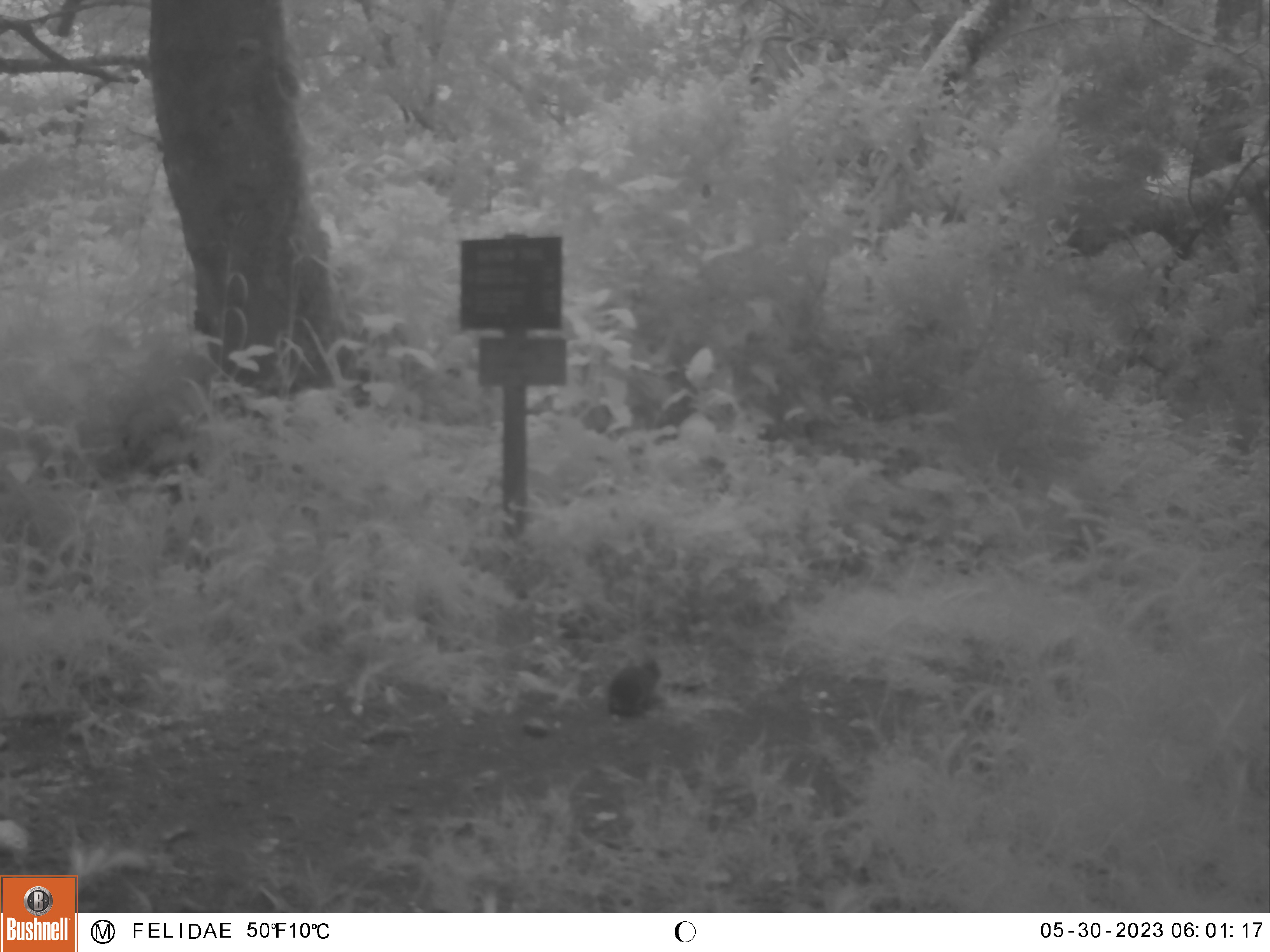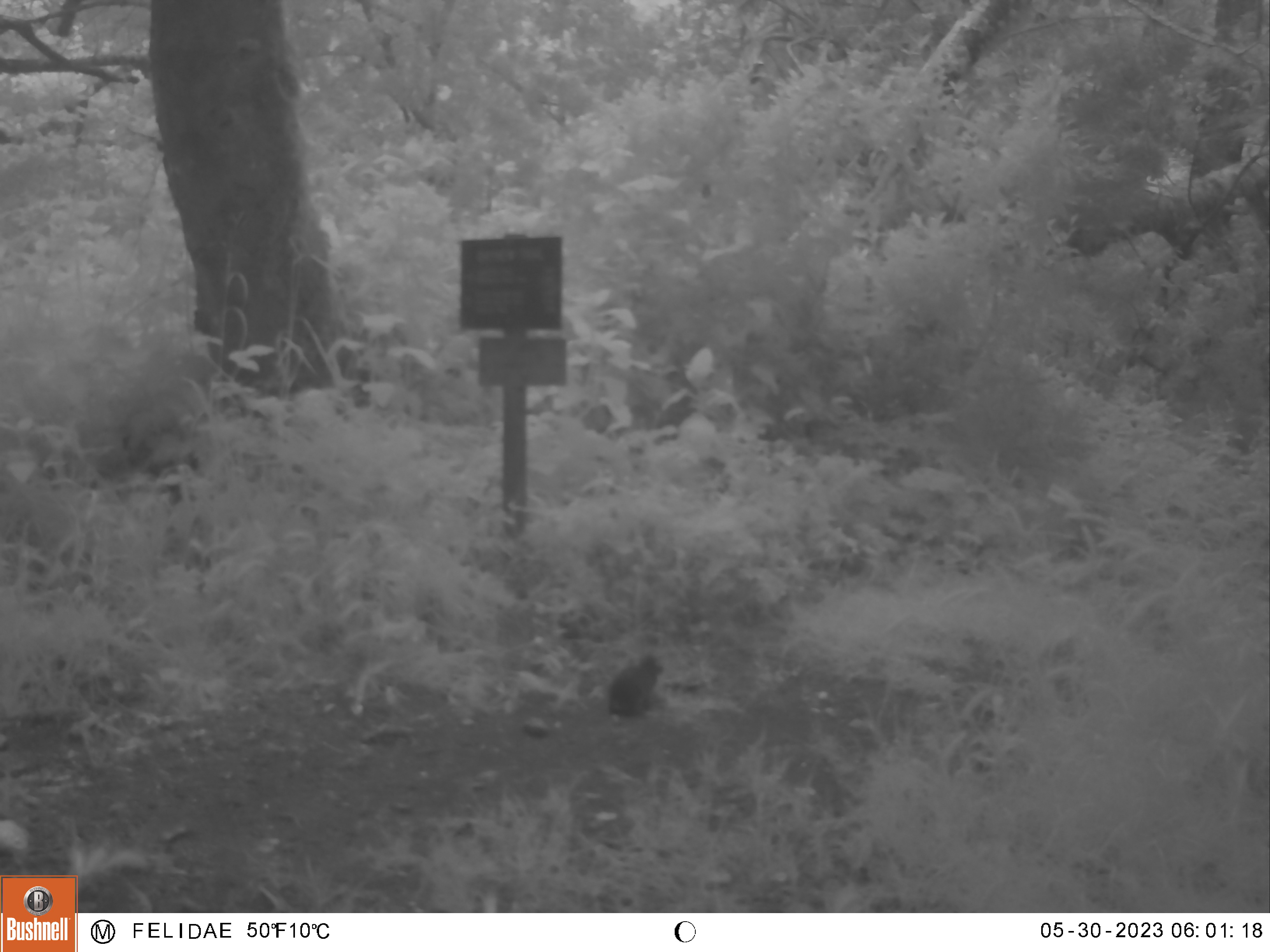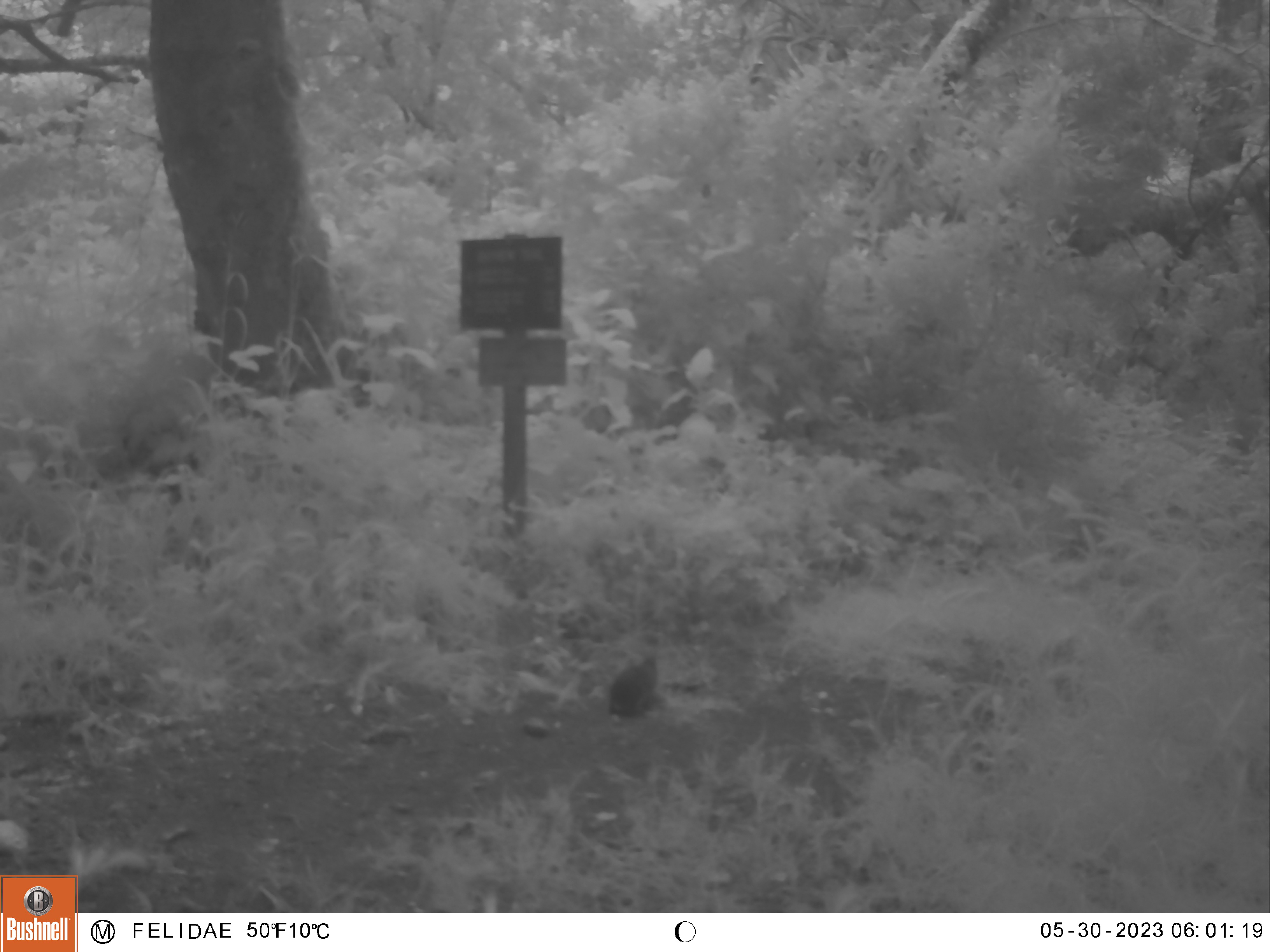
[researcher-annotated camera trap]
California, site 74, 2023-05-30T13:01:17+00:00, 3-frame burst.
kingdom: Animalia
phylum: Chordata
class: Mammalia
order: Lagomorpha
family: Leporidae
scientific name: Leporidae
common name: rabbit